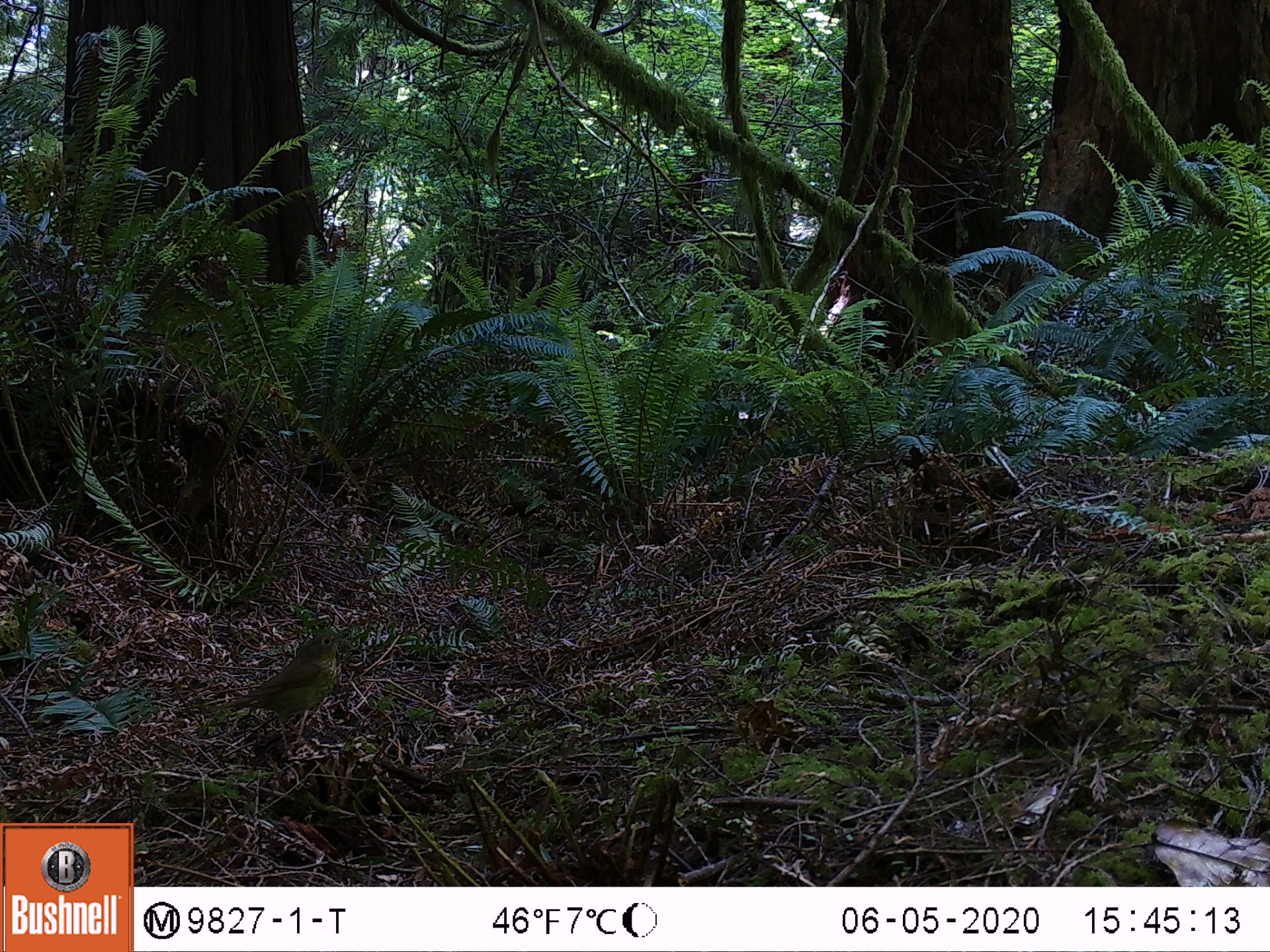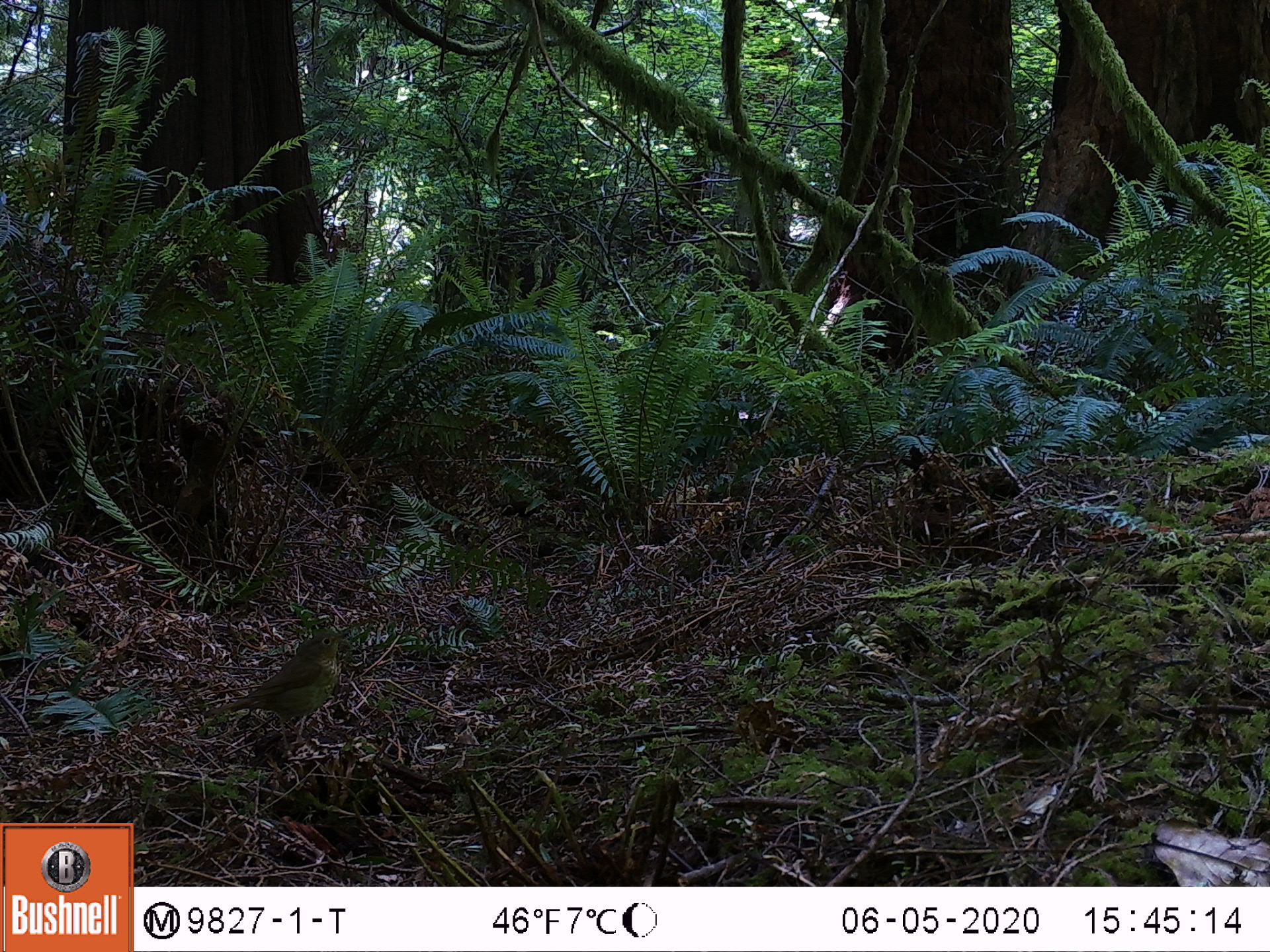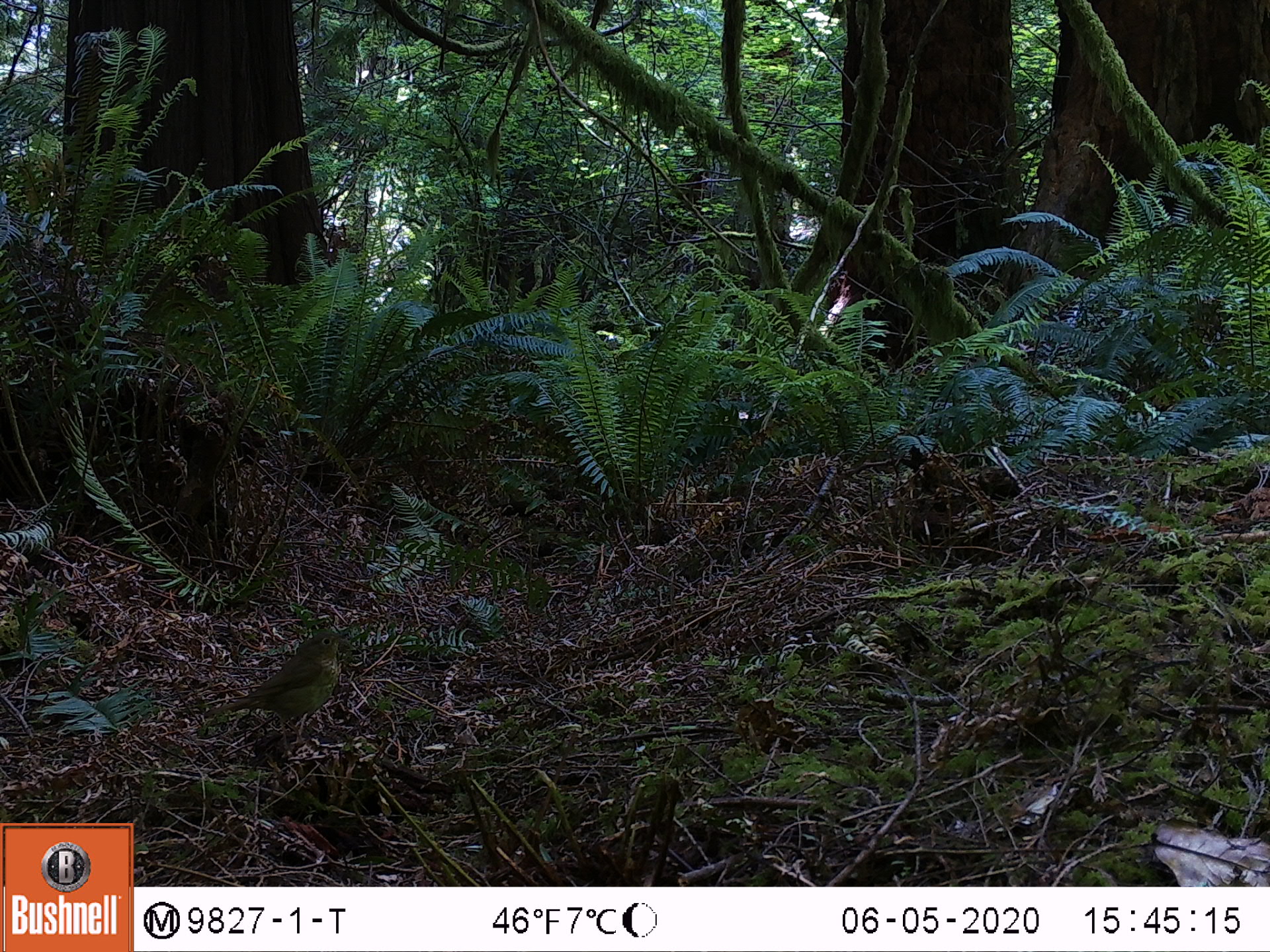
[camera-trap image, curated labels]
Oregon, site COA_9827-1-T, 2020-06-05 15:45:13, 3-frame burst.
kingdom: Animalia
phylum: Chordata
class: Aves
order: Passeriformes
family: Turdidae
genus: Catharus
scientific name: Catharus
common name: brown thrushes and nightingale-thrushes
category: catharus species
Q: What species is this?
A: Catharus species (brown thrushes and nightingale-thrushes) (Catharus).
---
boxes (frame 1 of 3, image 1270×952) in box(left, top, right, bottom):
catharus species: box(199, 611, 369, 783)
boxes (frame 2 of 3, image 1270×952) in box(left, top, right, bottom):
catharus species: box(191, 614, 371, 778)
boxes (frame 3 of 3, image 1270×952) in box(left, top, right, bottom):
catharus species: box(186, 606, 366, 787)